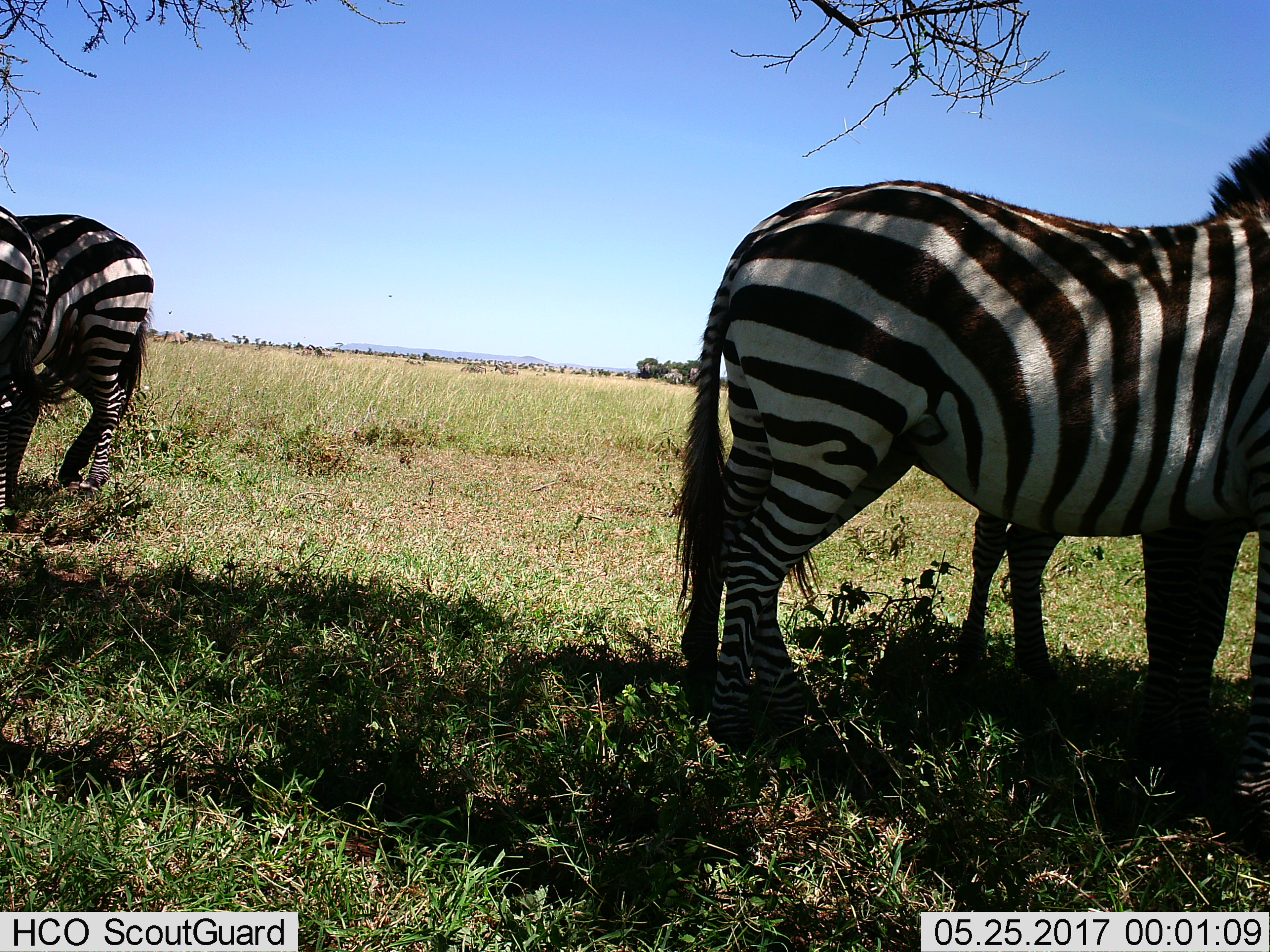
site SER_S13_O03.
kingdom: Animalia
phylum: Chordata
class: Mammalia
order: Perissodactyla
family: Equidae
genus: Equus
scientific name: Equus quagga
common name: plains zebra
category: zebraplains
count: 4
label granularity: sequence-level